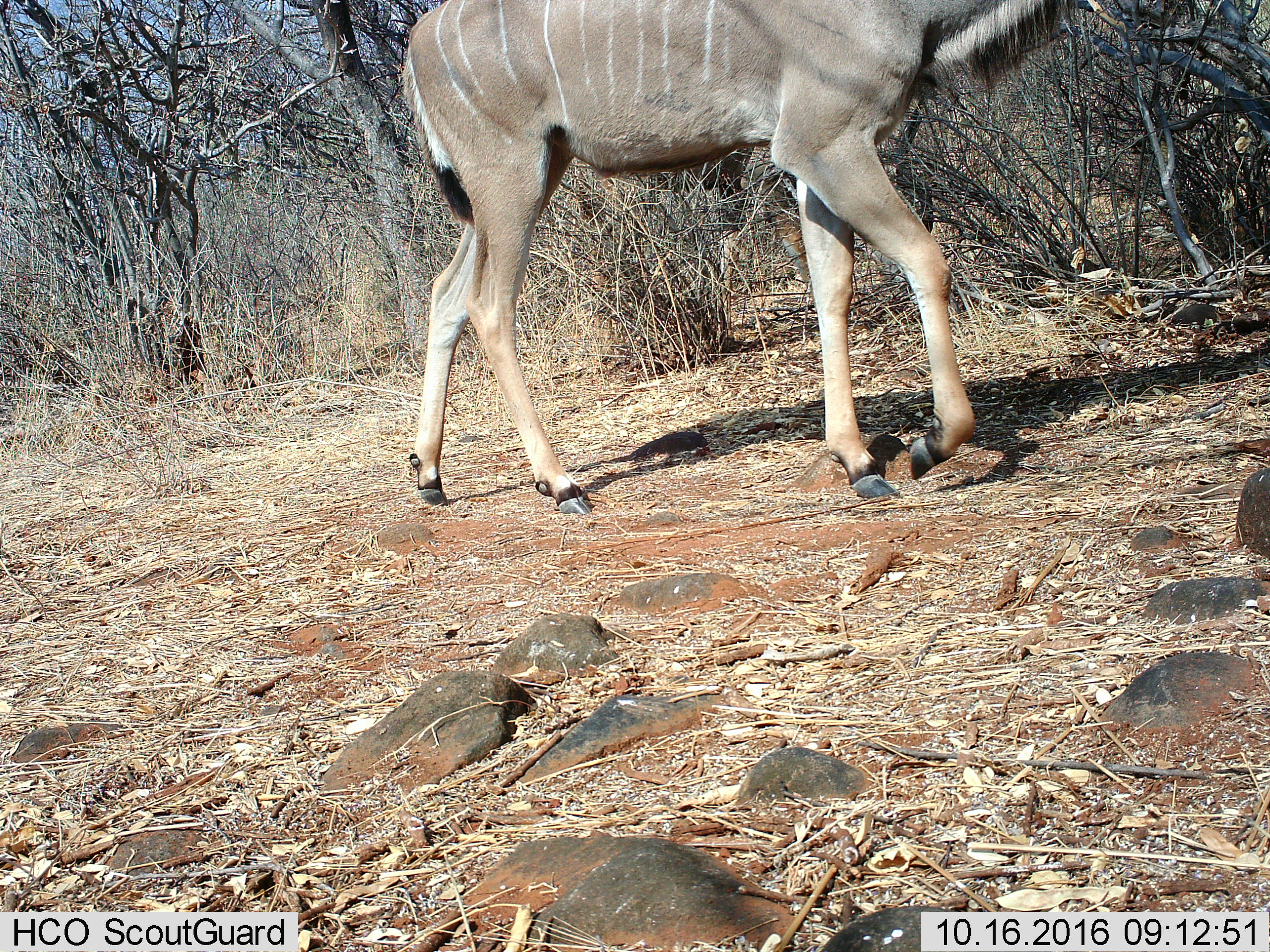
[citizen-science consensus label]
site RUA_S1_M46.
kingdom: Animalia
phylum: Chordata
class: Mammalia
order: Artiodactyla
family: Bovidae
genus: Tragelaphus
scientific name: Tragelaphus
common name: kudu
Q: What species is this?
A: Kudu (Tragelaphus).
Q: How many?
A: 1.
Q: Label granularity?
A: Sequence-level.